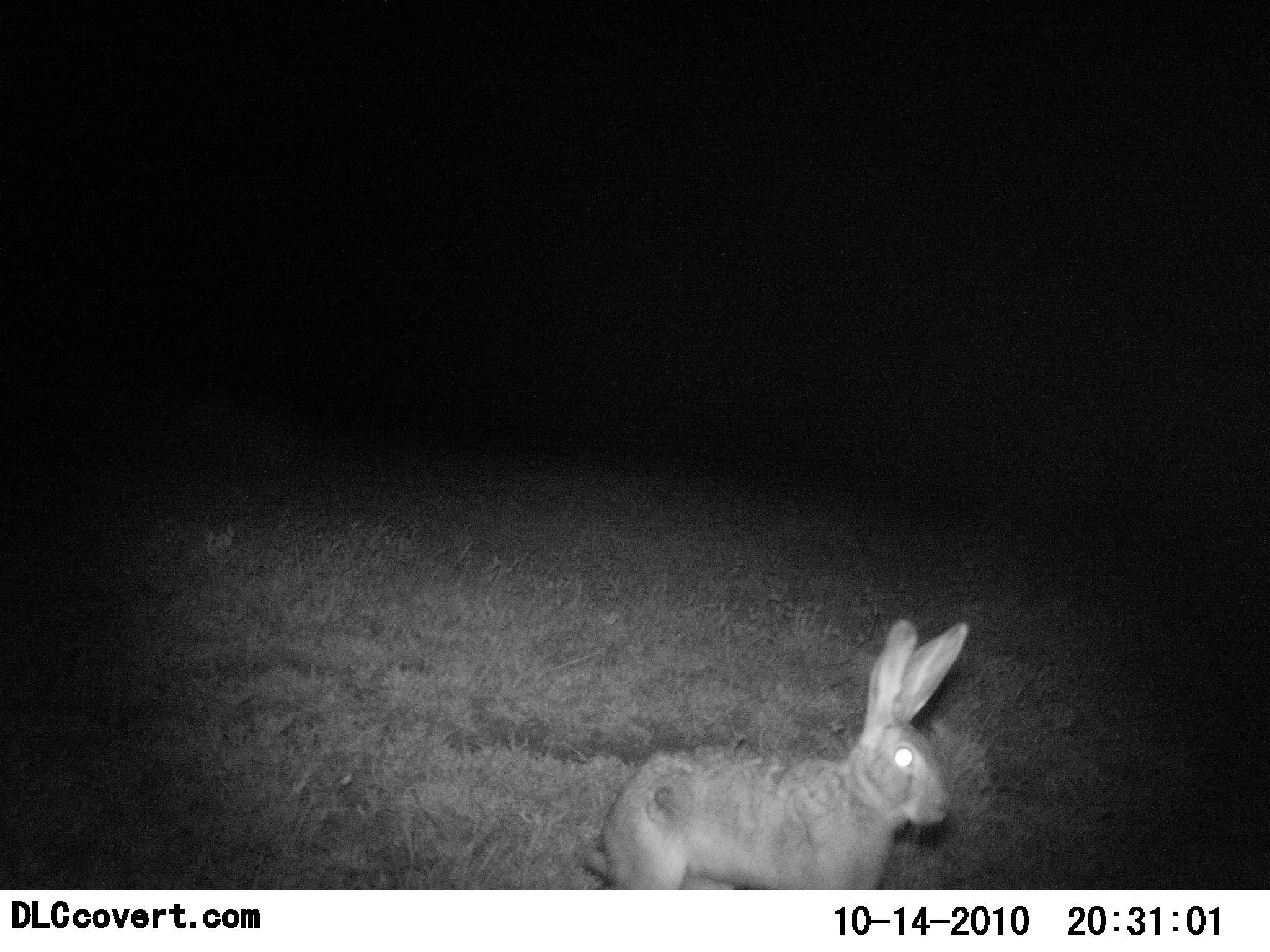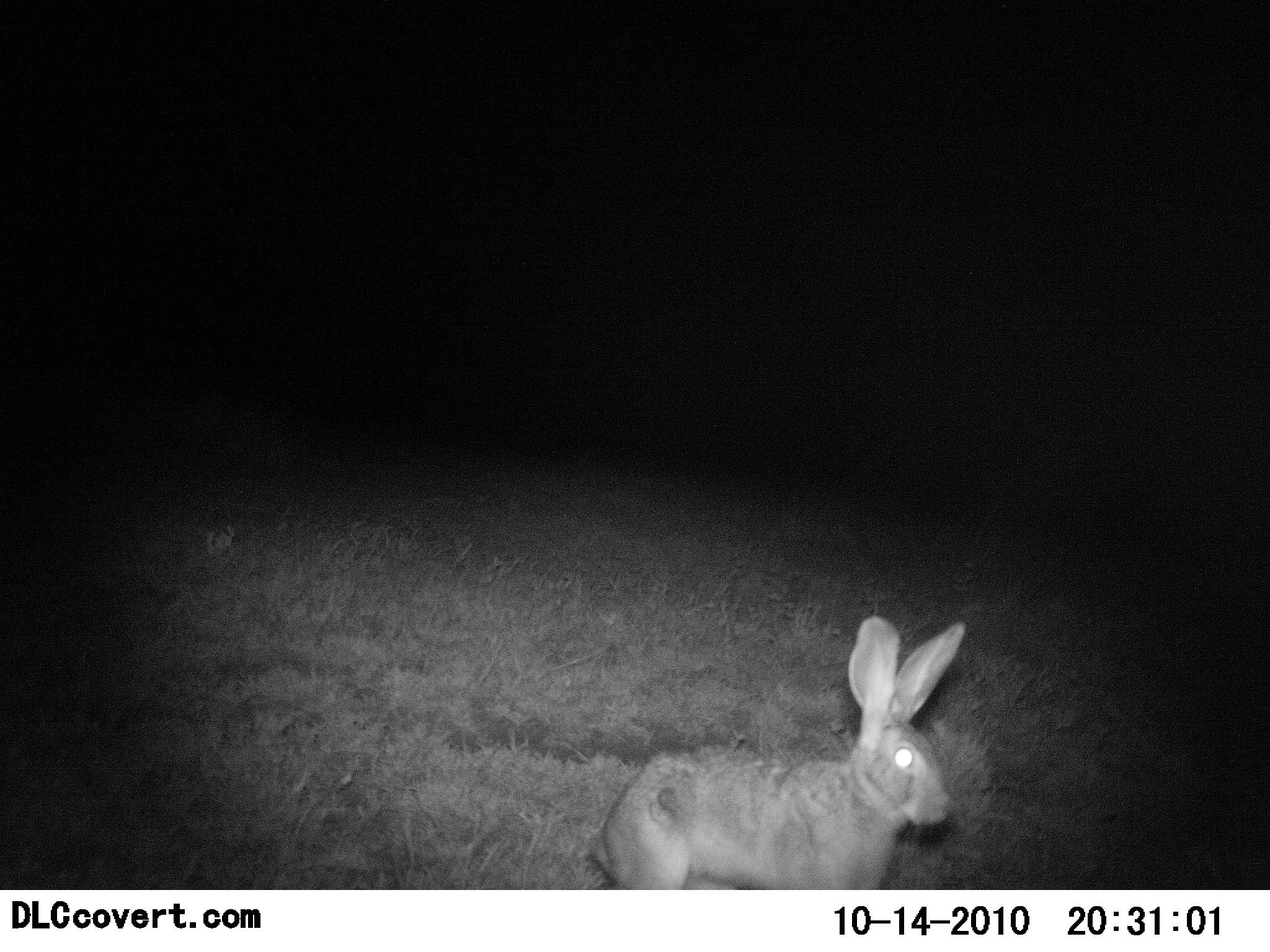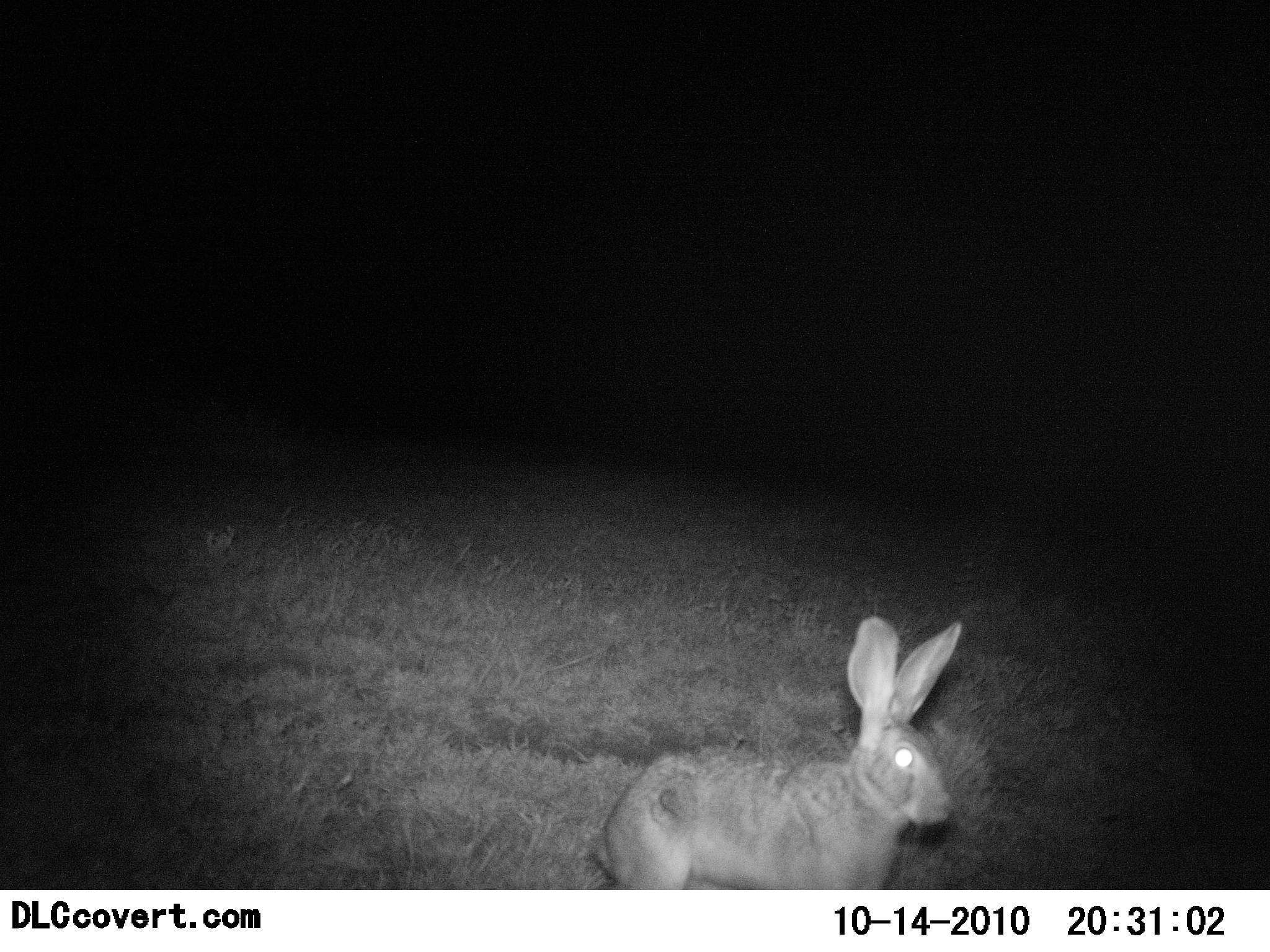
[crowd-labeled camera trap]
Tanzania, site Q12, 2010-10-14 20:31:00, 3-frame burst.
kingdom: Animalia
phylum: Chordata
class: Mammalia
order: Lagomorpha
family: Leporidae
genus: Lepus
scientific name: Lepus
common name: hare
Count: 1.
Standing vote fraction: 80%.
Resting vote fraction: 0%.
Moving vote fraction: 20%.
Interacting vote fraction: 0%.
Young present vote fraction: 0%.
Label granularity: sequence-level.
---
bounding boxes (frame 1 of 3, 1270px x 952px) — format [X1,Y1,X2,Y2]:
animal: [577,617,969,889]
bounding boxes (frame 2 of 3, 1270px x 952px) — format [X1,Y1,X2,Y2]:
animal: [586,614,968,890]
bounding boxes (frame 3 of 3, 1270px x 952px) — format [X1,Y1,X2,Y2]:
animal: [588,616,963,889]